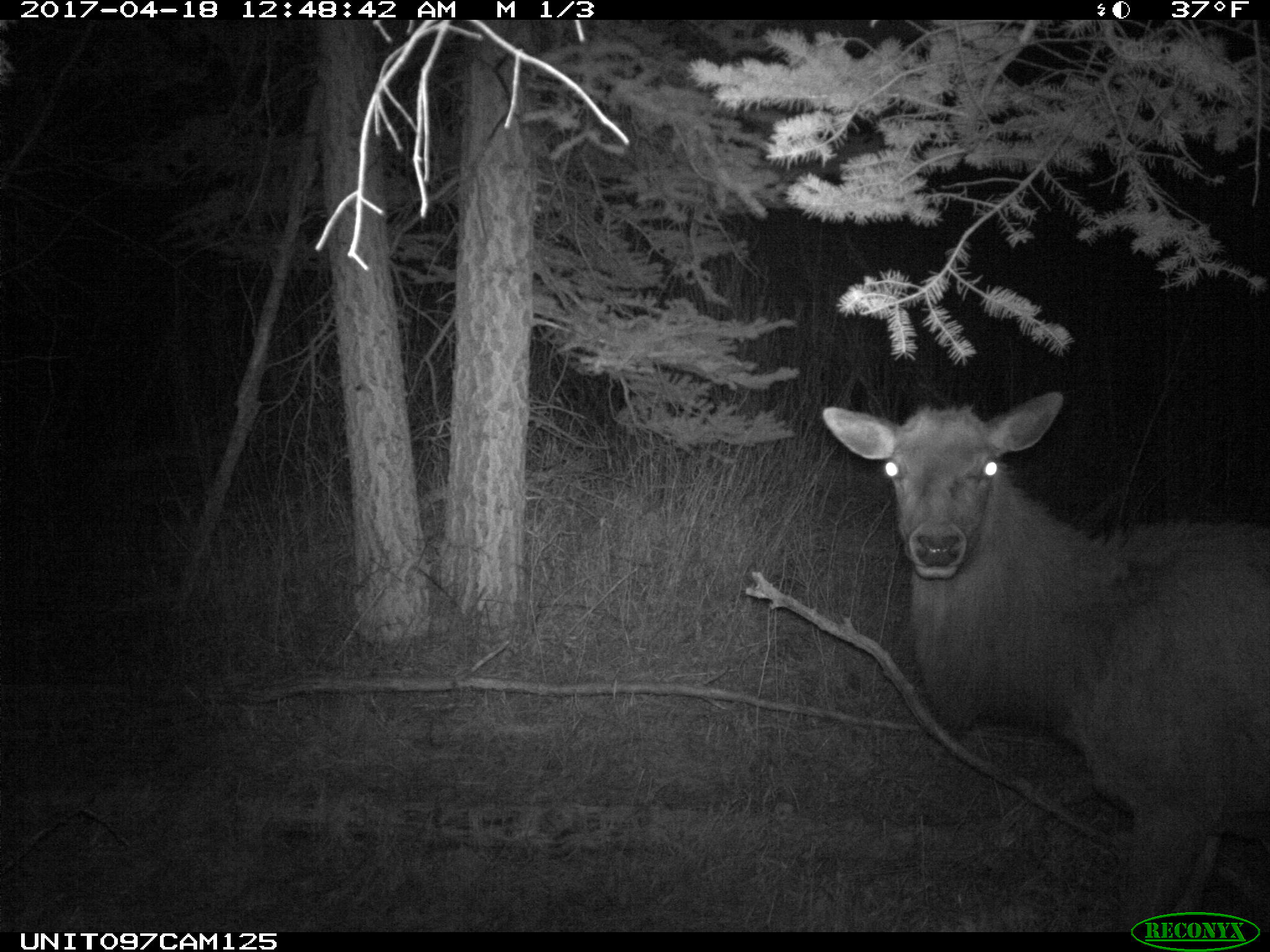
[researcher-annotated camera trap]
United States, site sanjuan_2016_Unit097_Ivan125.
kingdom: Animalia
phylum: Chordata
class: Mammalia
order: Artiodactyla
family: Cervidae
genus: Cervus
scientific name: Cervus elaphus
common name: red deer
Cervus elaphus (red deer).